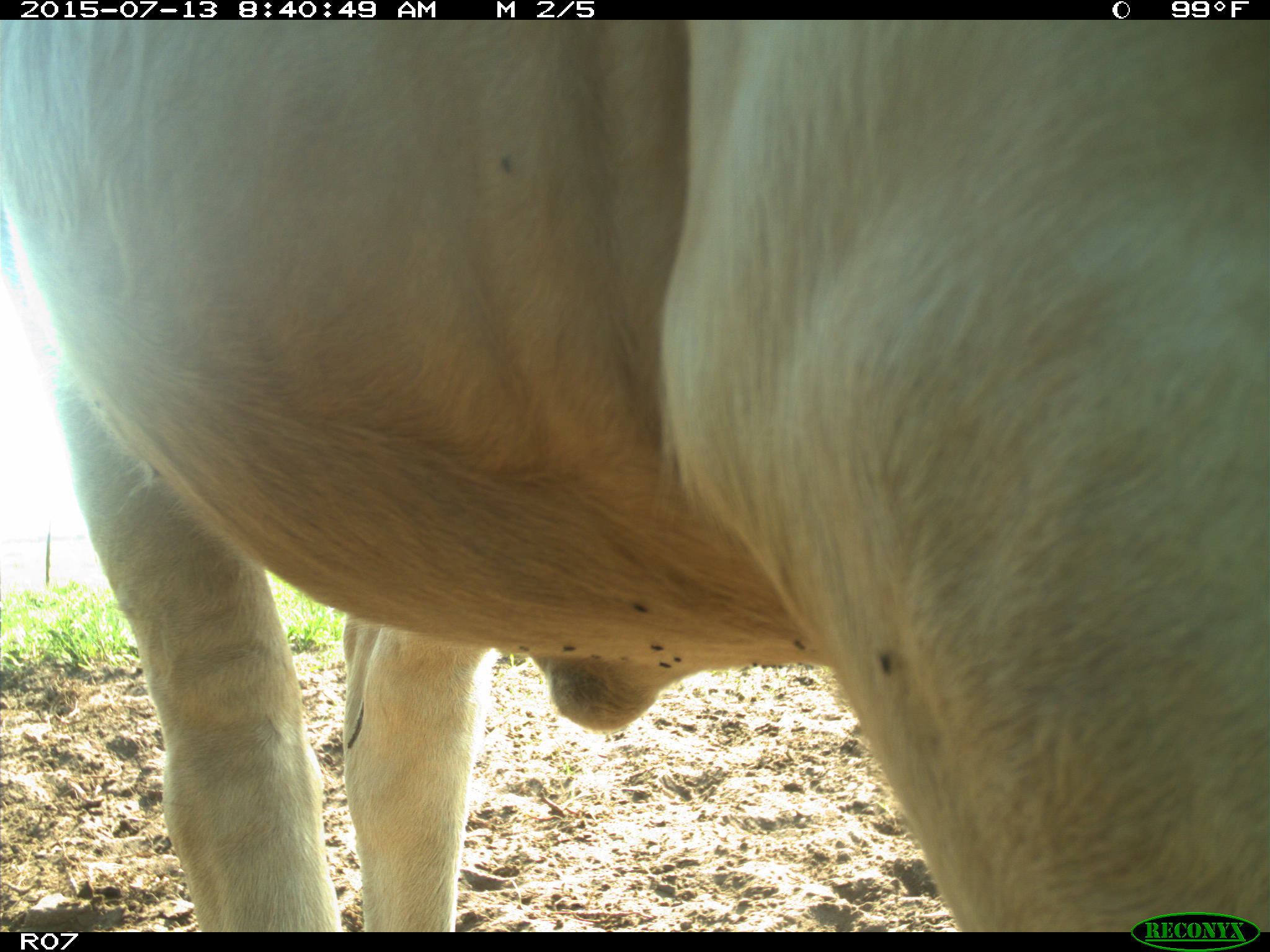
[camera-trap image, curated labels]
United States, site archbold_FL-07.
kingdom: Animalia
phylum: Chordata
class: Mammalia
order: Artiodactyla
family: Bovidae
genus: Bos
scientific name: Bos taurus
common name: domestic cow